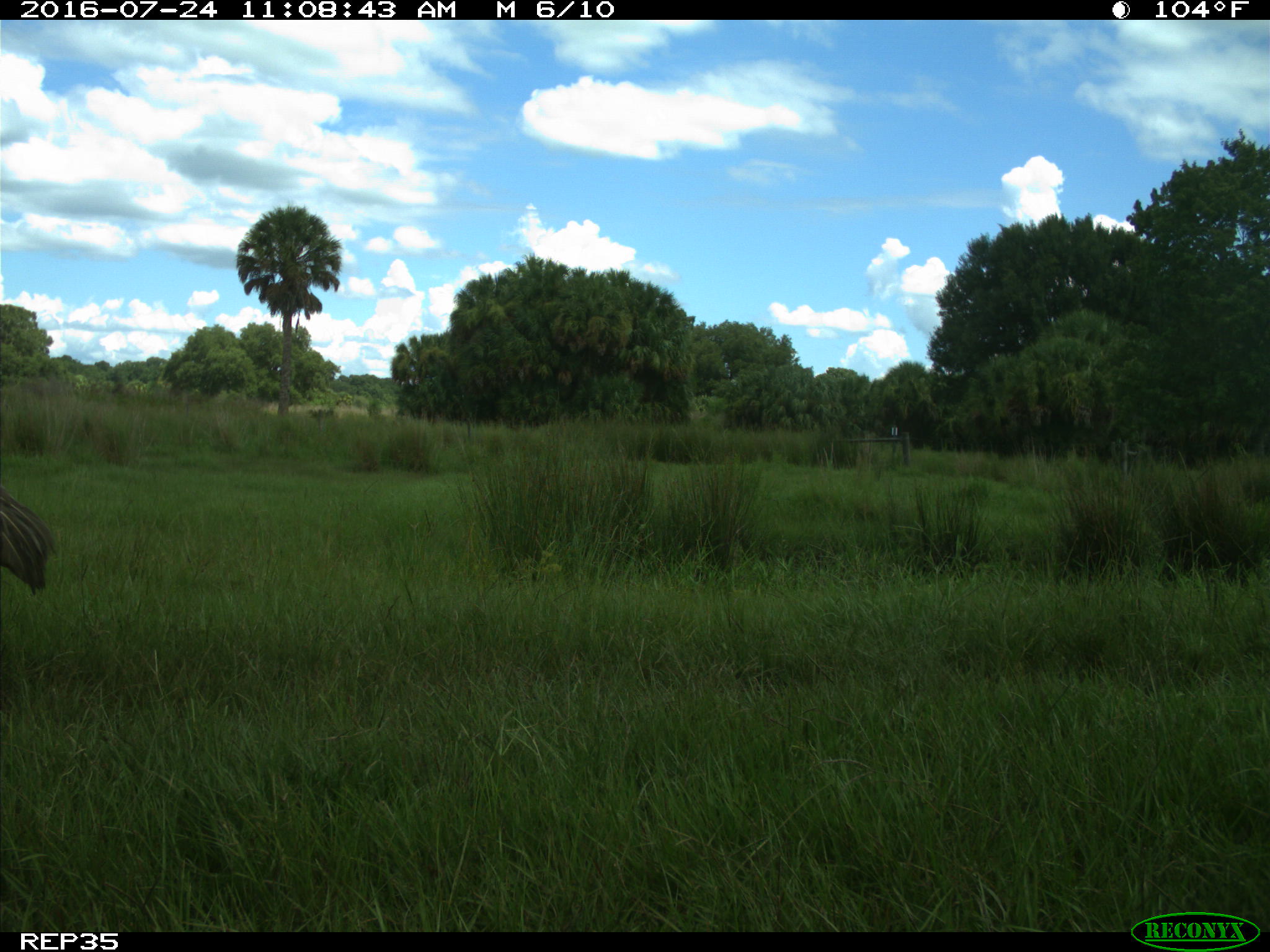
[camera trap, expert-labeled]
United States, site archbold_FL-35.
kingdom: Animalia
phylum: Chordata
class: Aves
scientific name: Aves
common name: birds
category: unidentified bird